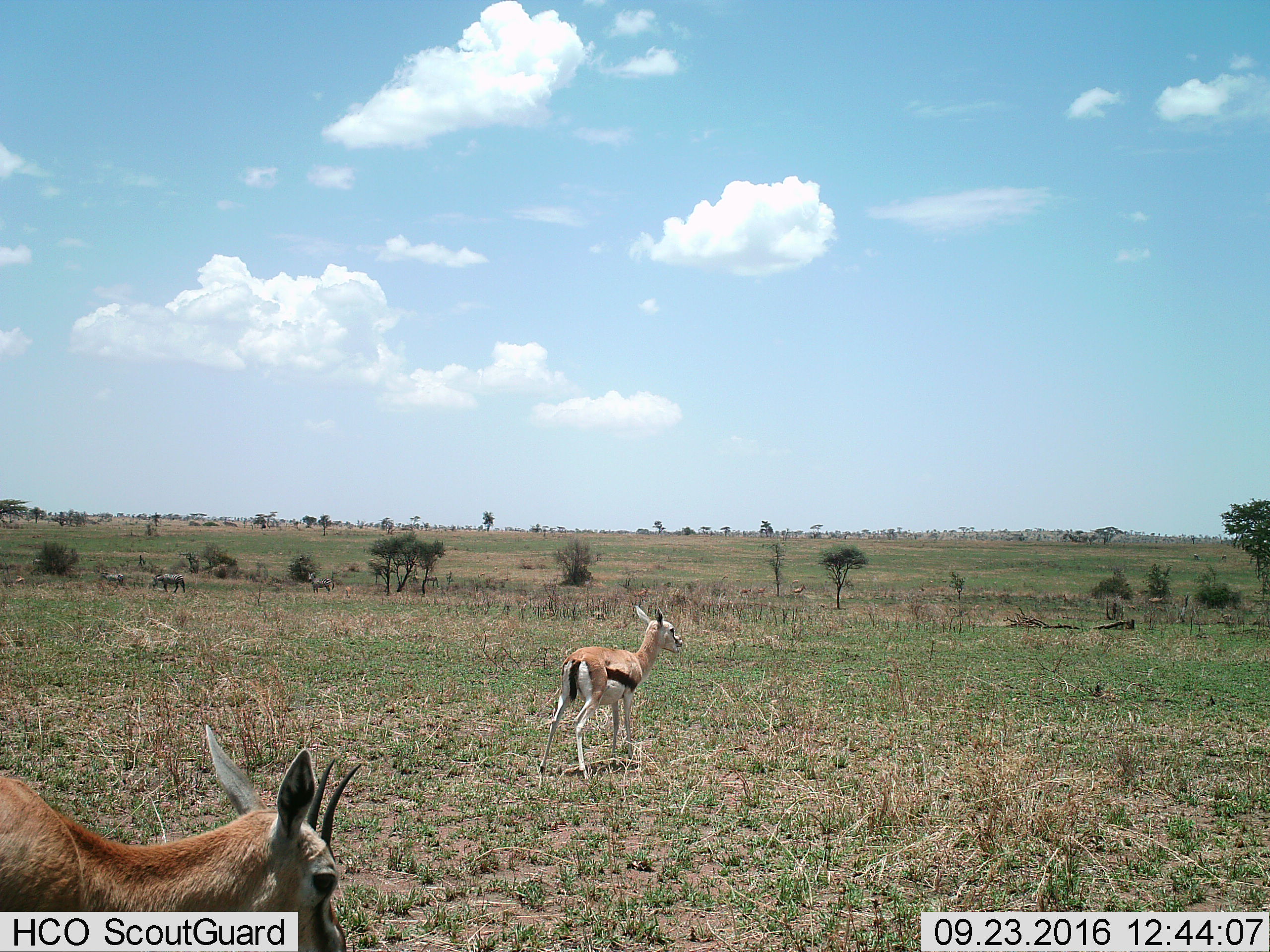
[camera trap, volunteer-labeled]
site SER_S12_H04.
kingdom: Animalia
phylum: Chordata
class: Mammalia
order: Artiodactyla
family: Bovidae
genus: Eudorcas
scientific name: Eudorcas thomsonii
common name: thomson's gazelle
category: gazellethomsons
Gazellethomsons (thomson's gazelle) (Eudorcas thomsonii), count 2. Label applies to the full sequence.